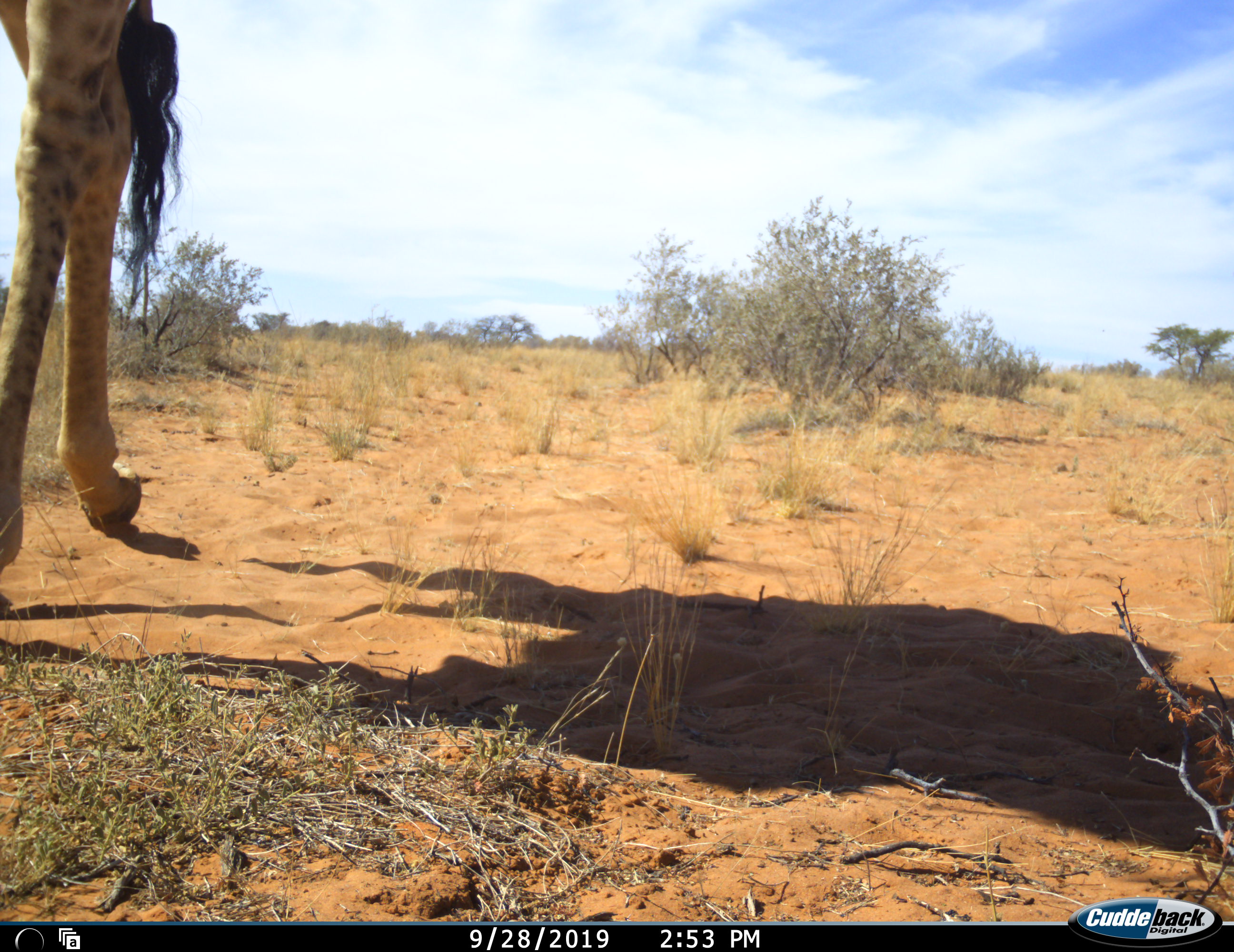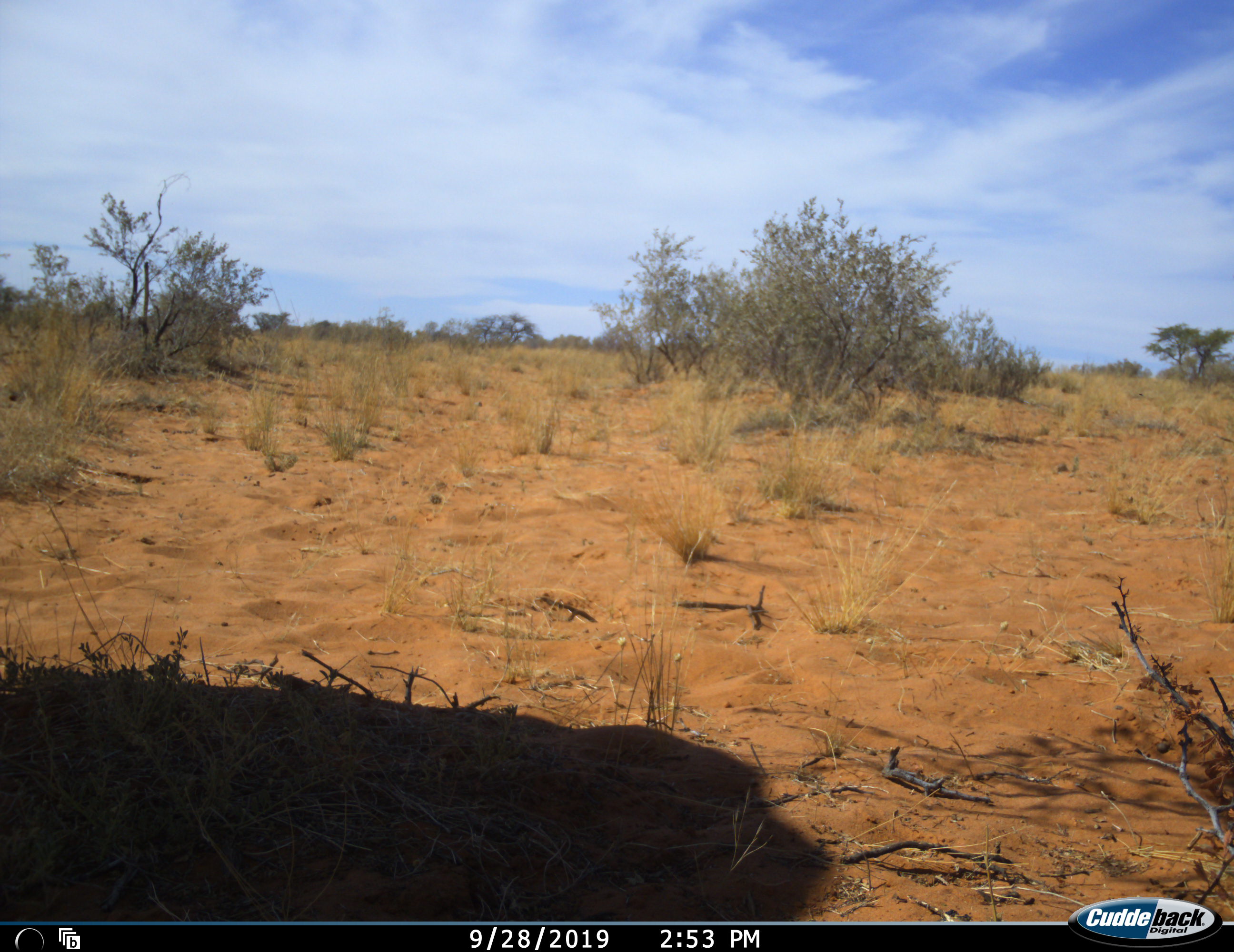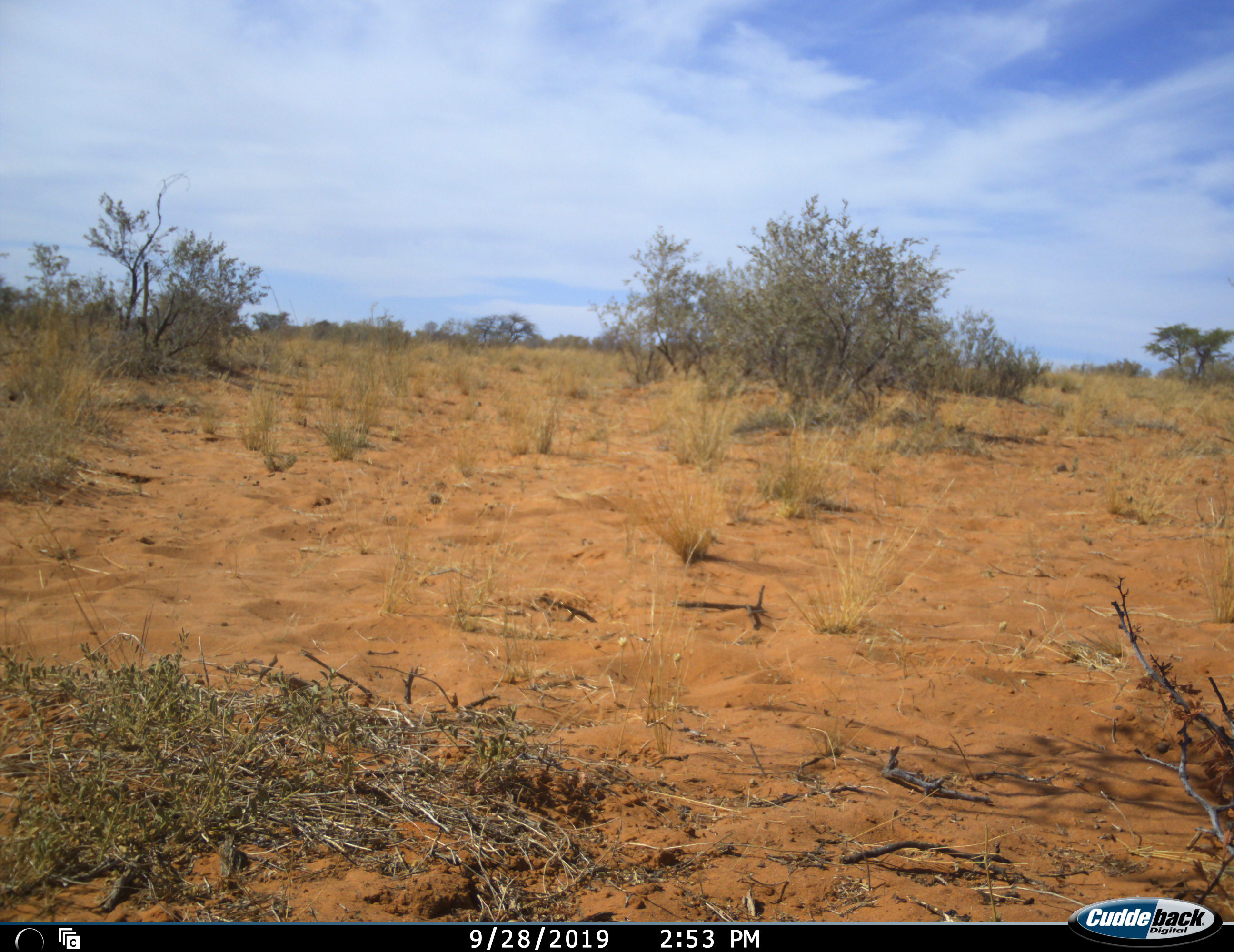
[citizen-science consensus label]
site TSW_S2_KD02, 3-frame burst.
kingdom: Animalia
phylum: Chordata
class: Mammalia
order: Artiodactyla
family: Giraffidae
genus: Giraffa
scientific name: Giraffa camelopardalis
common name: giraffe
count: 1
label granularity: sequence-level